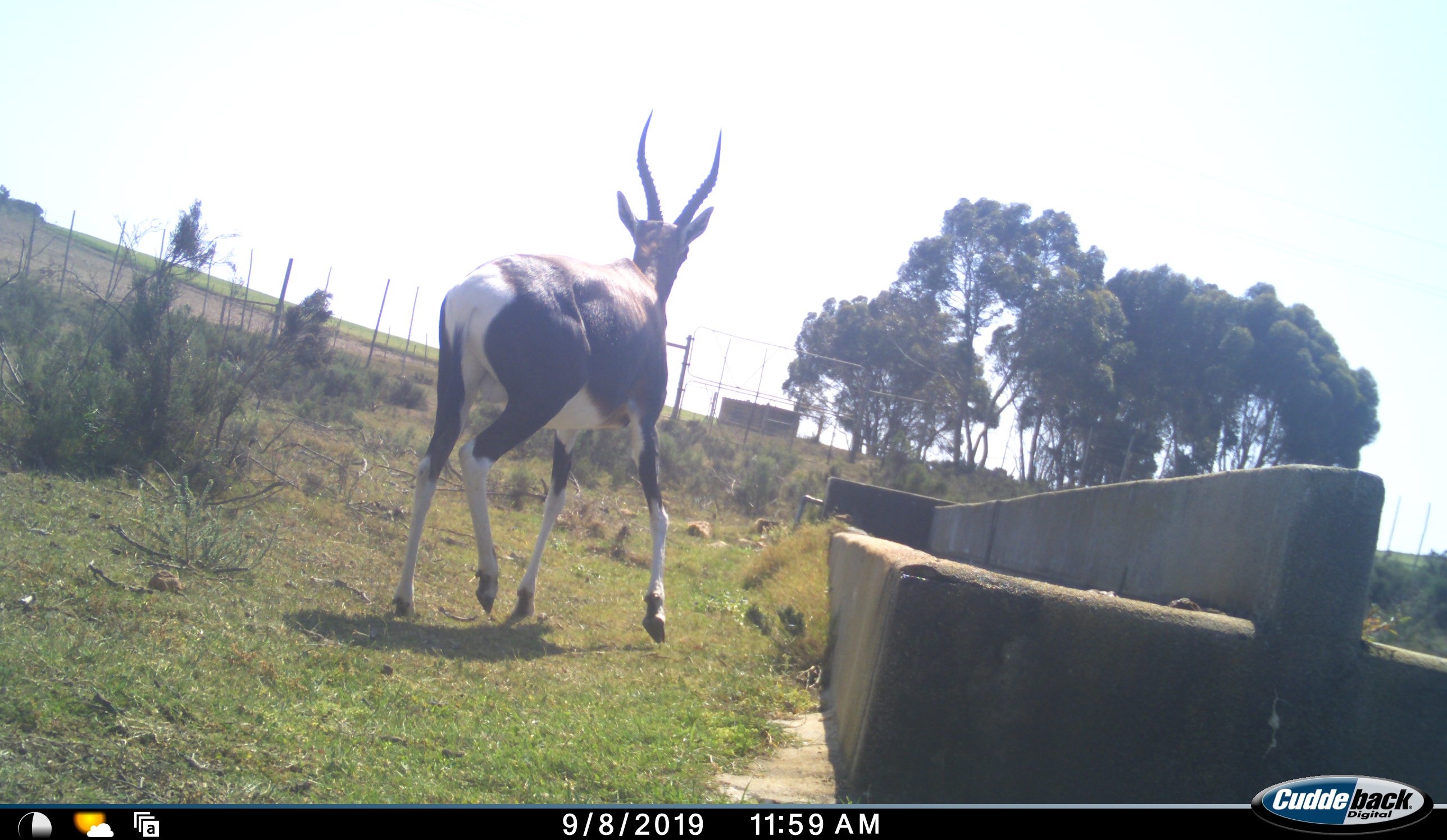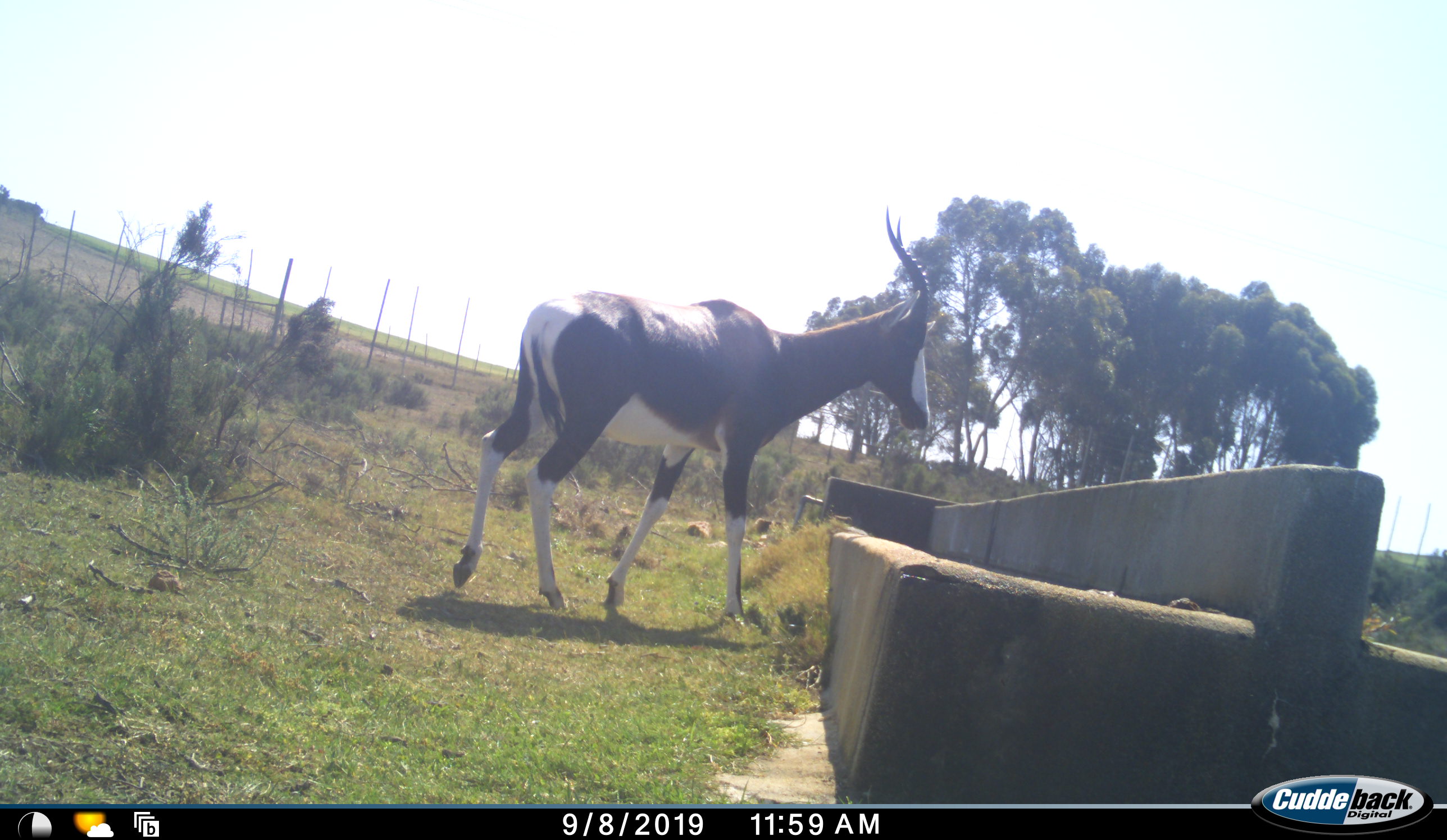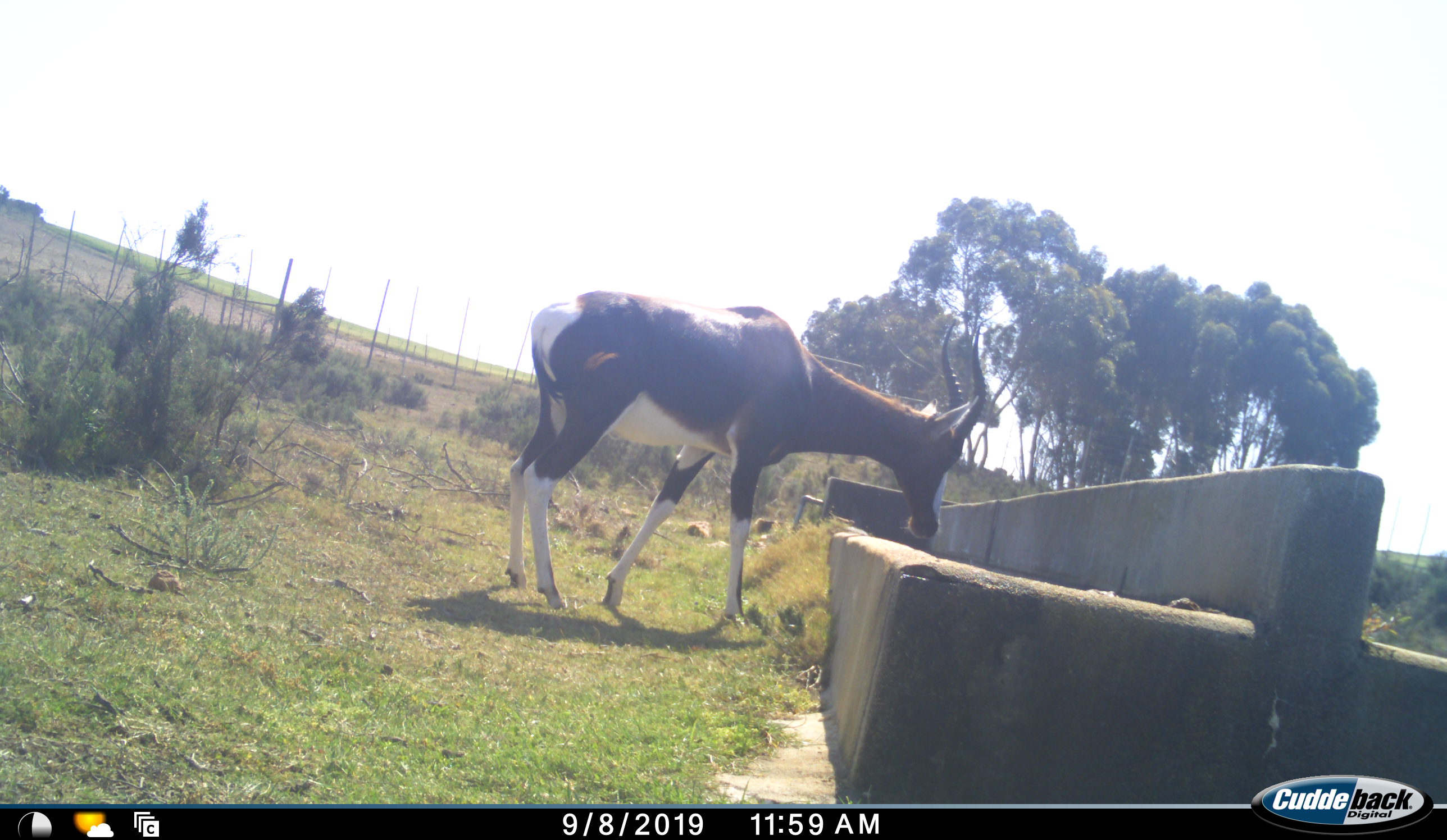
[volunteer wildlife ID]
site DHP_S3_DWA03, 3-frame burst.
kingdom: Animalia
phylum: Chordata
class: Mammalia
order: Artiodactyla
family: Bovidae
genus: Damaliscus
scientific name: Damaliscus pygargus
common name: bontebok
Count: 1.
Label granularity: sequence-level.